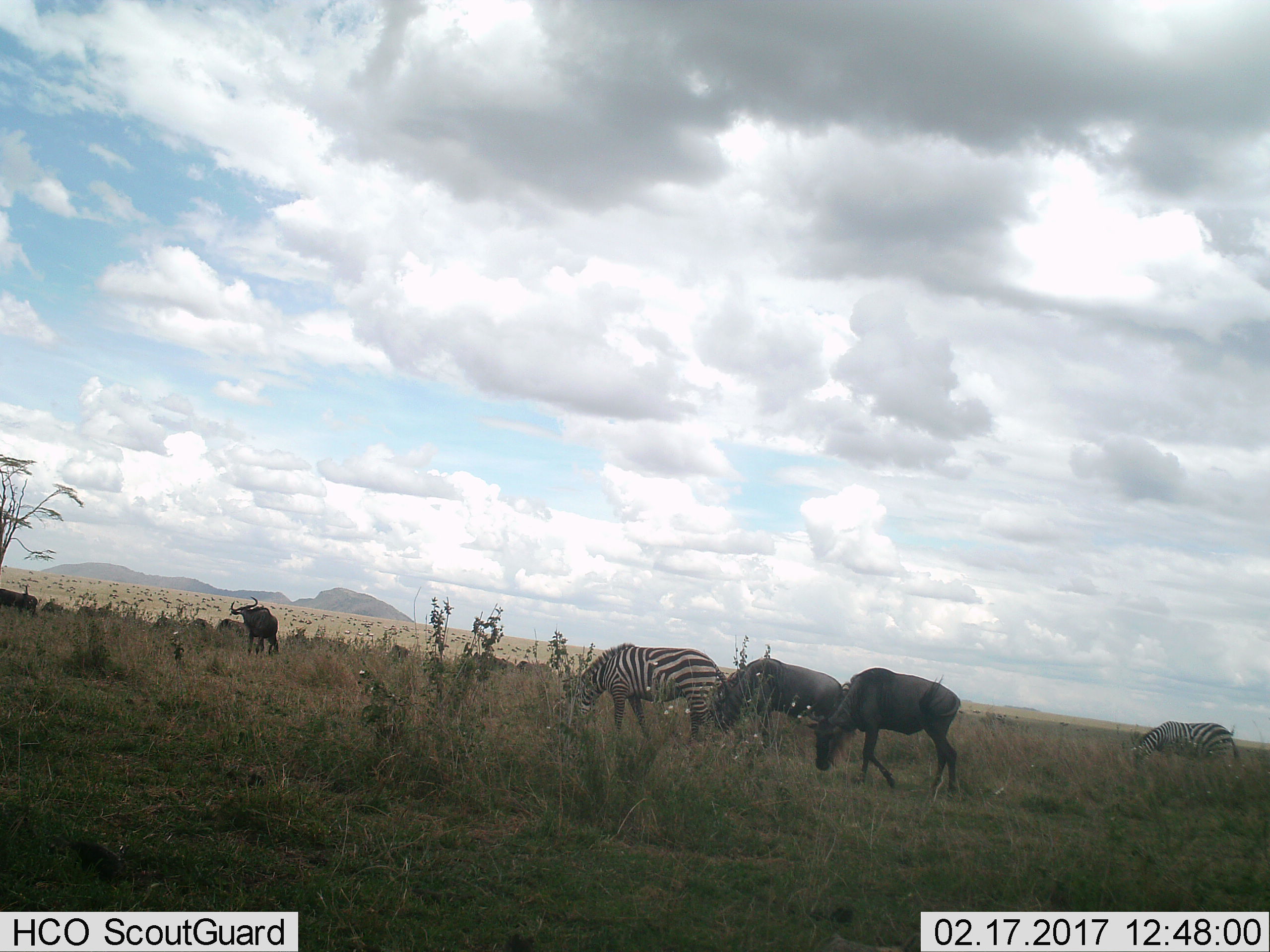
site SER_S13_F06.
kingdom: Animalia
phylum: Chordata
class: Mammalia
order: Artiodactyla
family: Bovidae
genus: Connochaetes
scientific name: Connochaetes taurinus taurinus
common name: blue wildebeest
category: wildebeestblue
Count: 51+.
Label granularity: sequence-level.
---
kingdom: Animalia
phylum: Chordata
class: Mammalia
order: Perissodactyla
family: Equidae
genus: Equus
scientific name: Equus quagga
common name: plains zebra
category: zebraplains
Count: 2.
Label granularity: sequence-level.